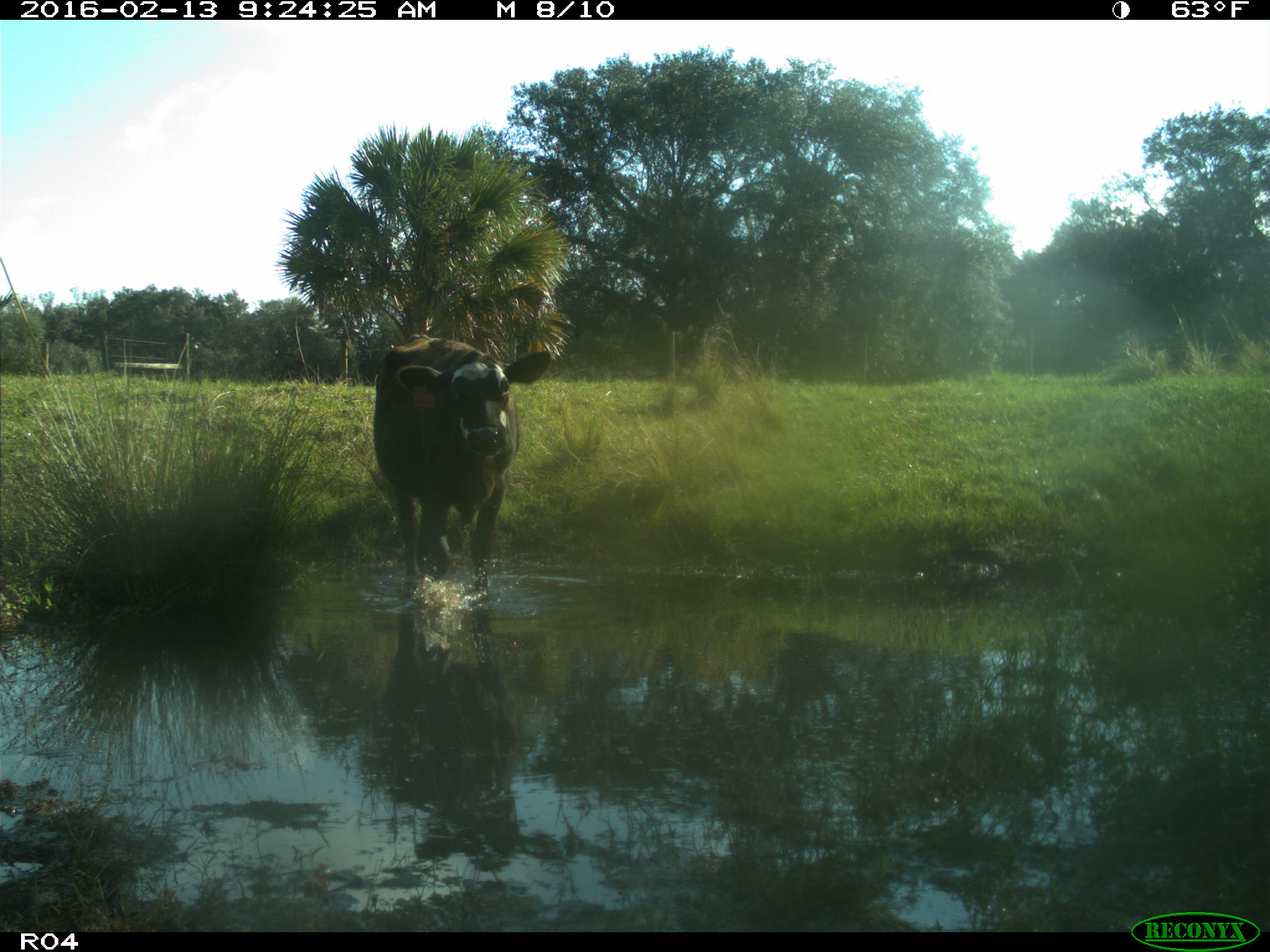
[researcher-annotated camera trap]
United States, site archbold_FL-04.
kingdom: Animalia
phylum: Chordata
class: Mammalia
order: Artiodactyla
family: Bovidae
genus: Bos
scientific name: Bos taurus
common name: domestic cow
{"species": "Bos taurus (domestic cow)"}